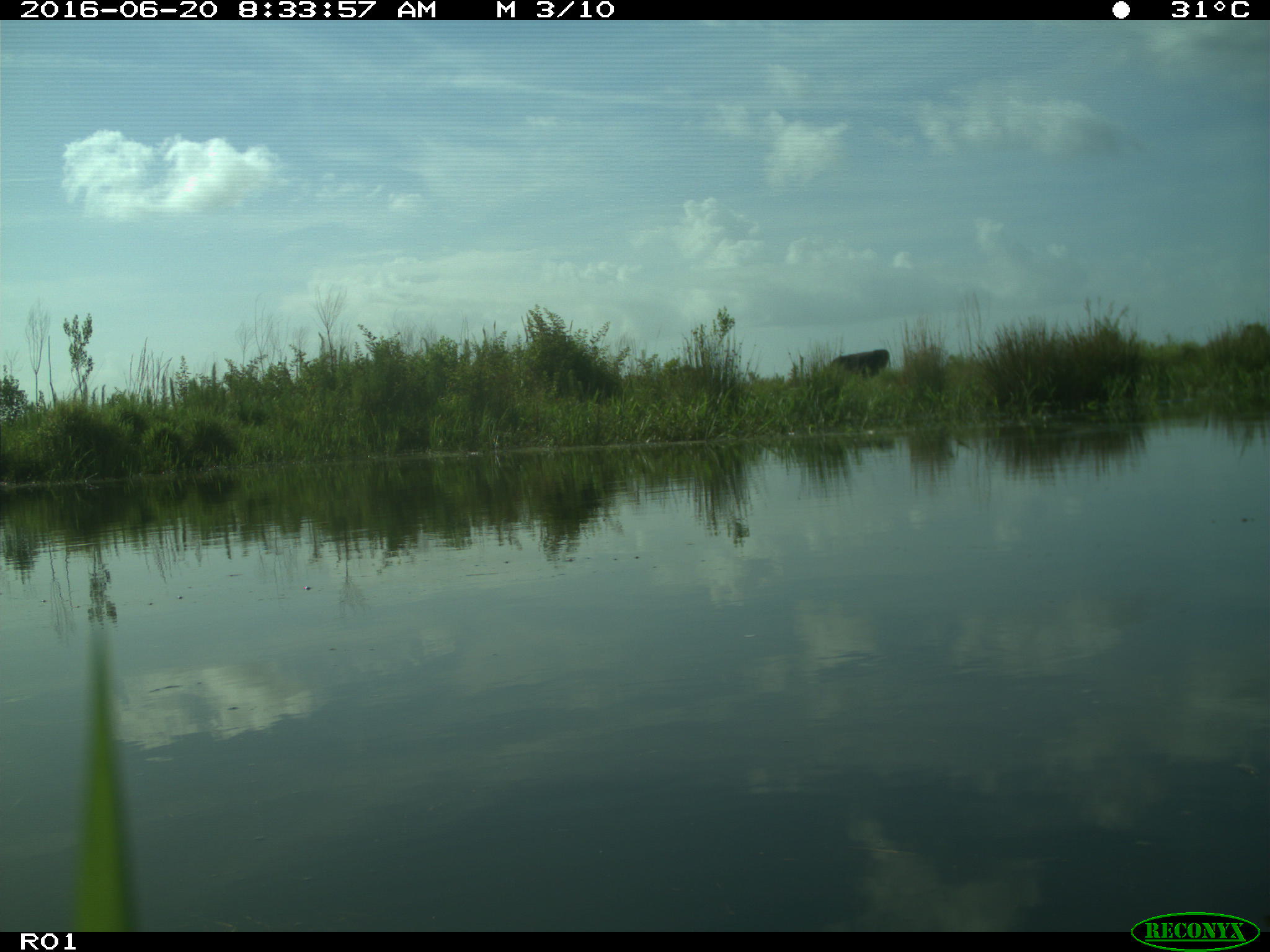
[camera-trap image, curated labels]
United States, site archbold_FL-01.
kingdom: Animalia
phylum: Chordata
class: Mammalia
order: Artiodactyla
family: Bovidae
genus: Bos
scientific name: Bos taurus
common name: domestic cow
Bos taurus (domestic cow).